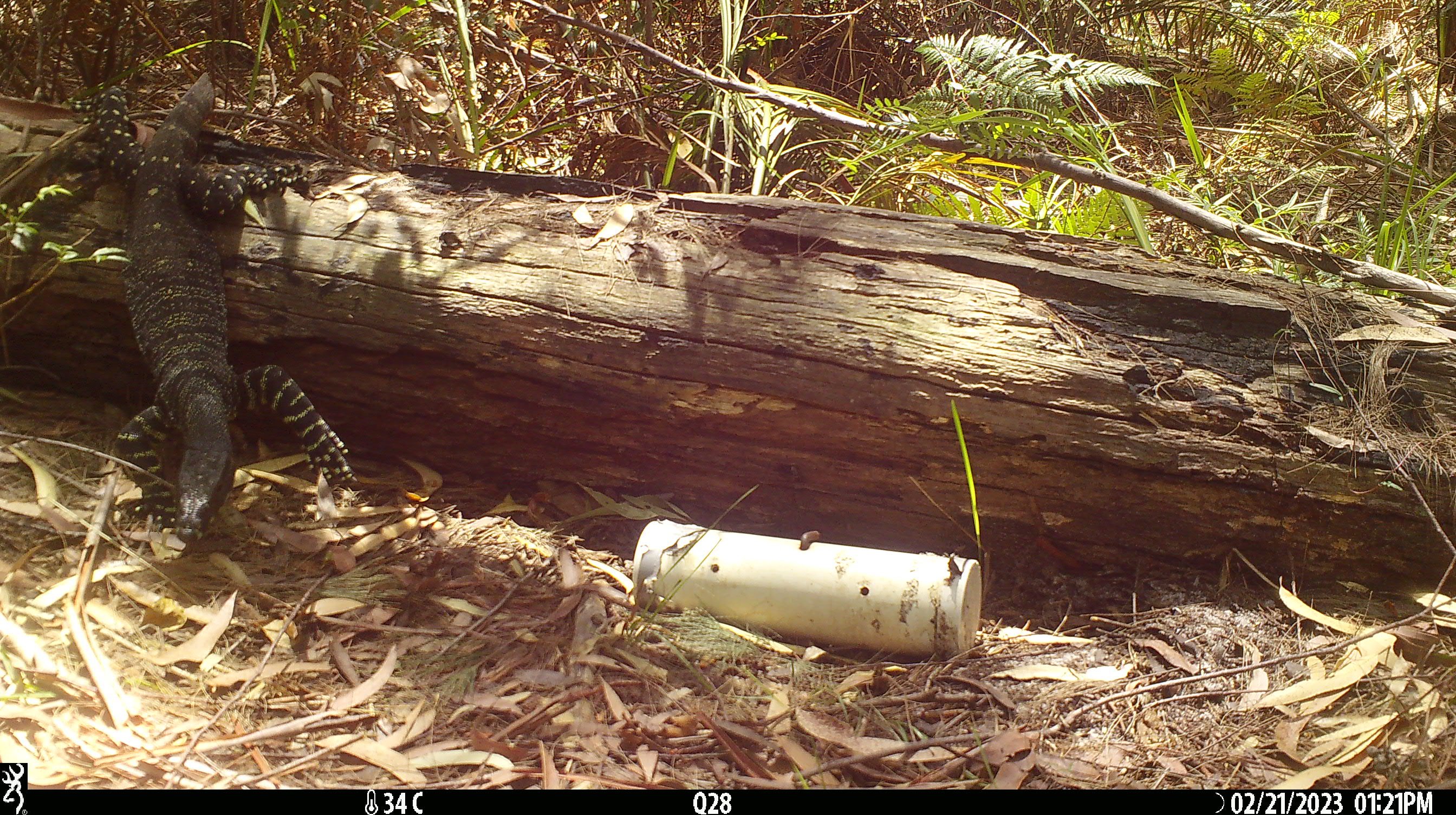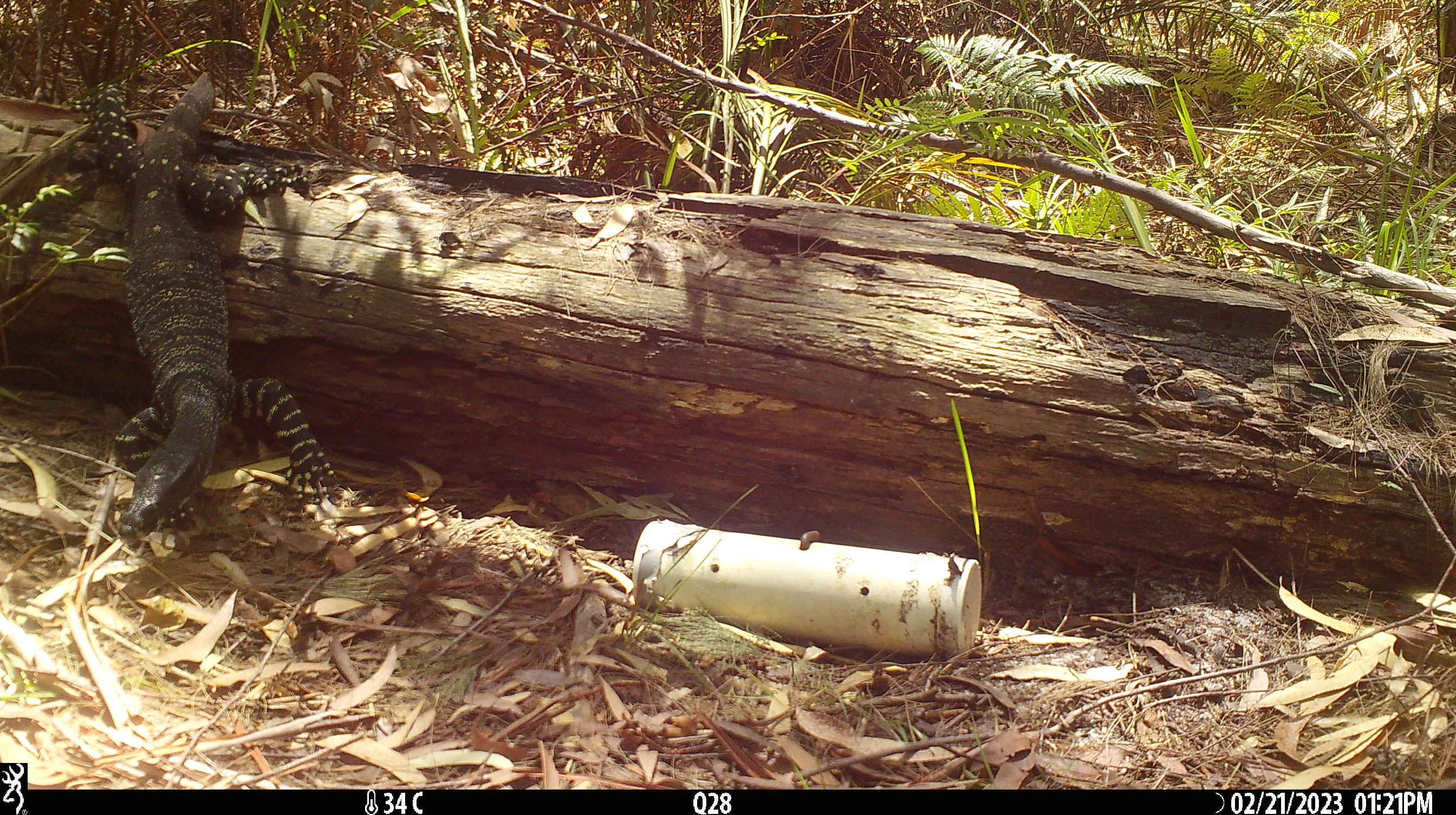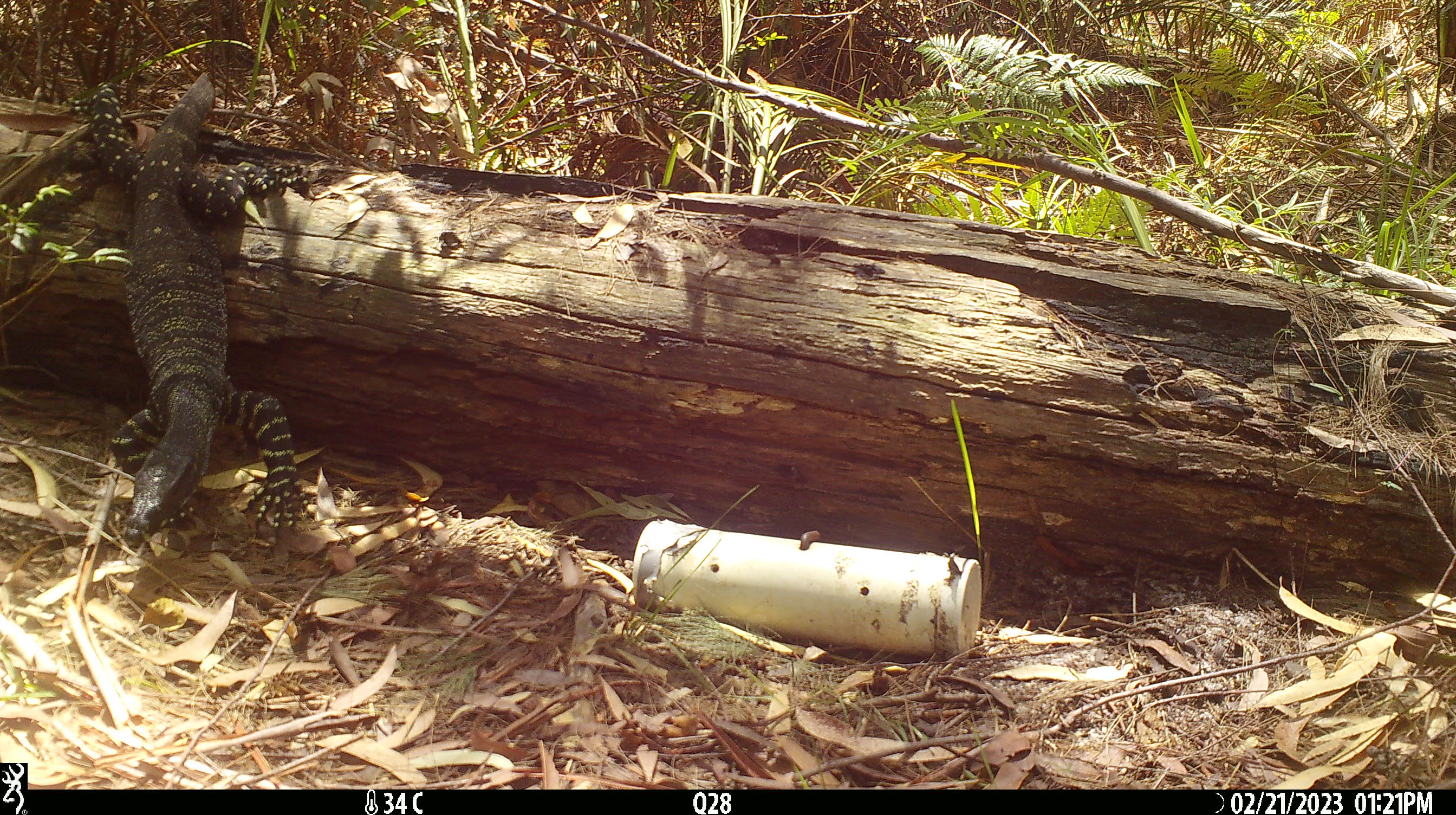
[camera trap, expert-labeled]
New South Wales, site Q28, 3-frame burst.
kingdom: Animalia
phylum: Chordata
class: Reptilia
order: Squamata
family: Varanidae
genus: Varanus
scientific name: Varanus varius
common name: lace monitor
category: goanna